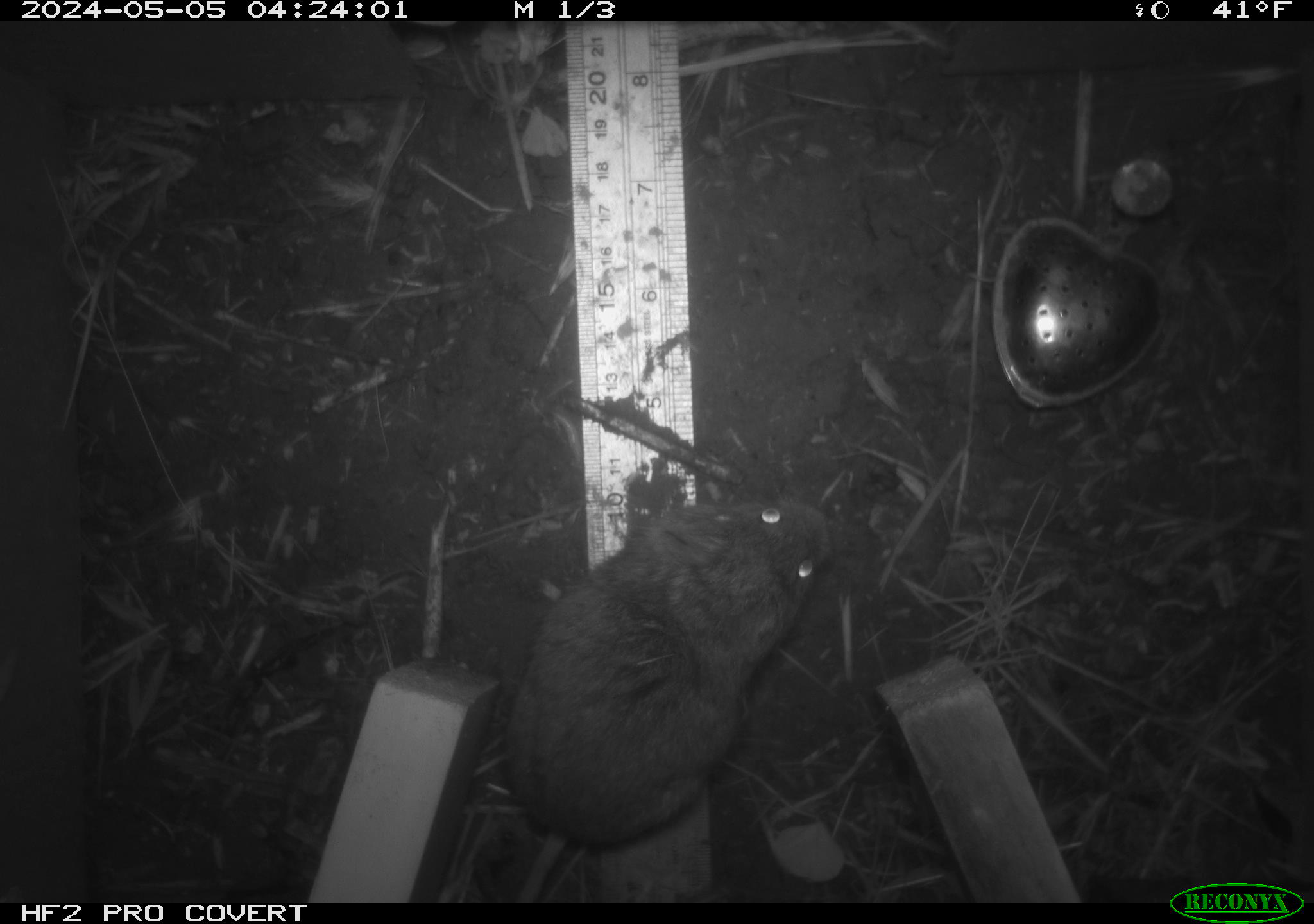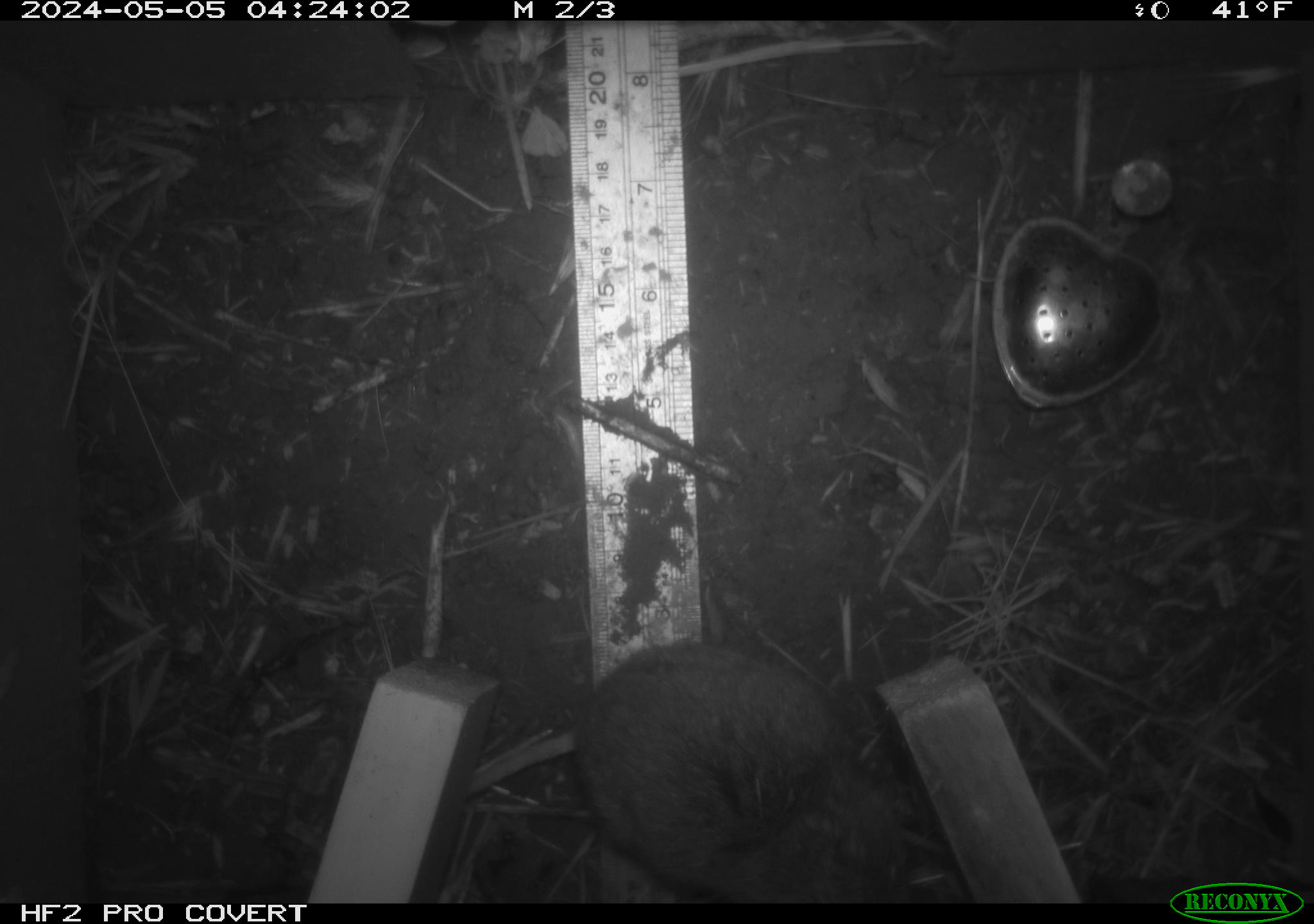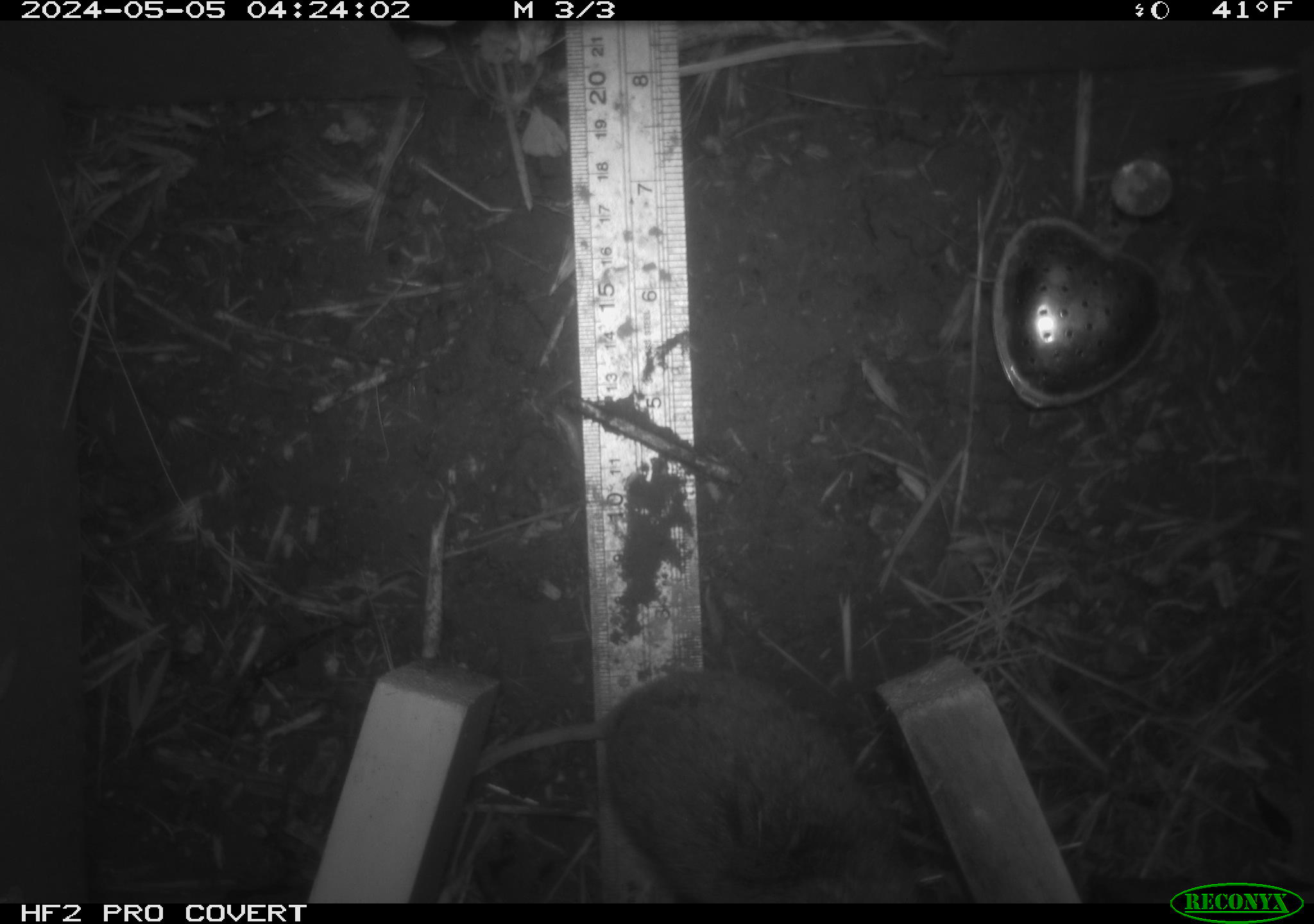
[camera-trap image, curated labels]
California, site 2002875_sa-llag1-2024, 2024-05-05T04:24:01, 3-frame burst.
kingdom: Animalia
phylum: Chordata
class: Mammalia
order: Rodentia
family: Cricetidae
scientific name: Arvicolinae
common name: voles, lemmings, and muskrats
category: arvicolinae subfamily